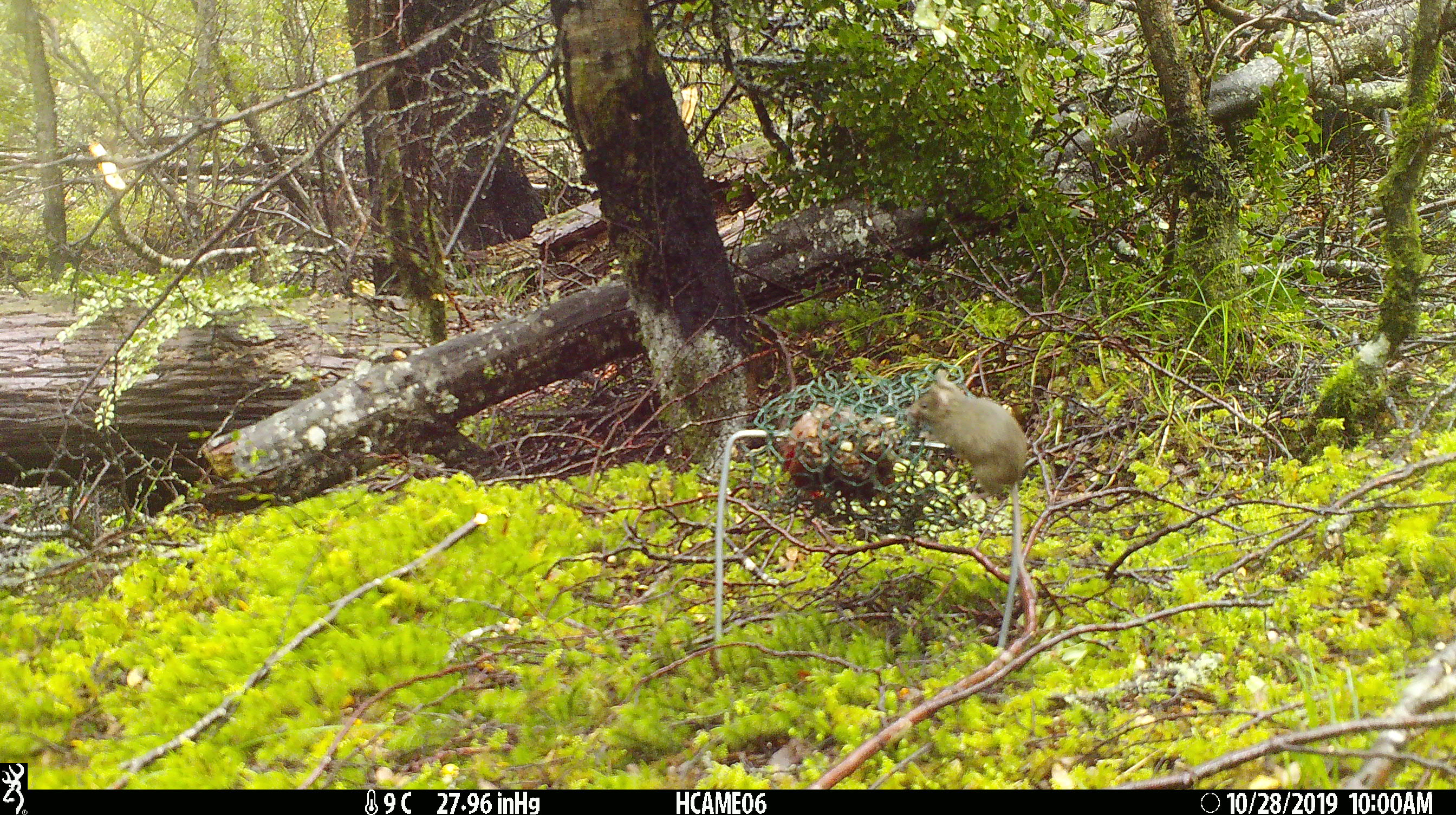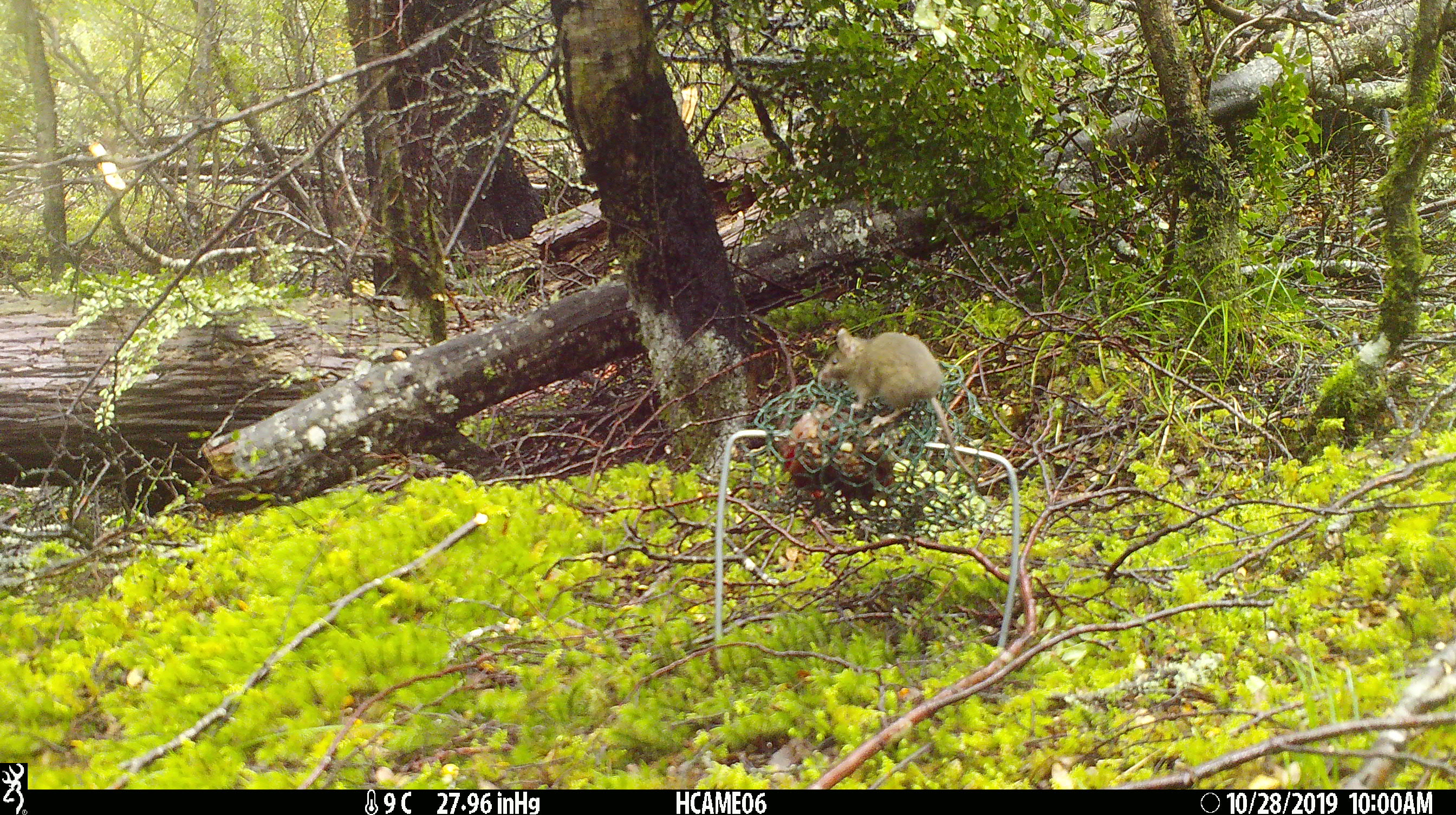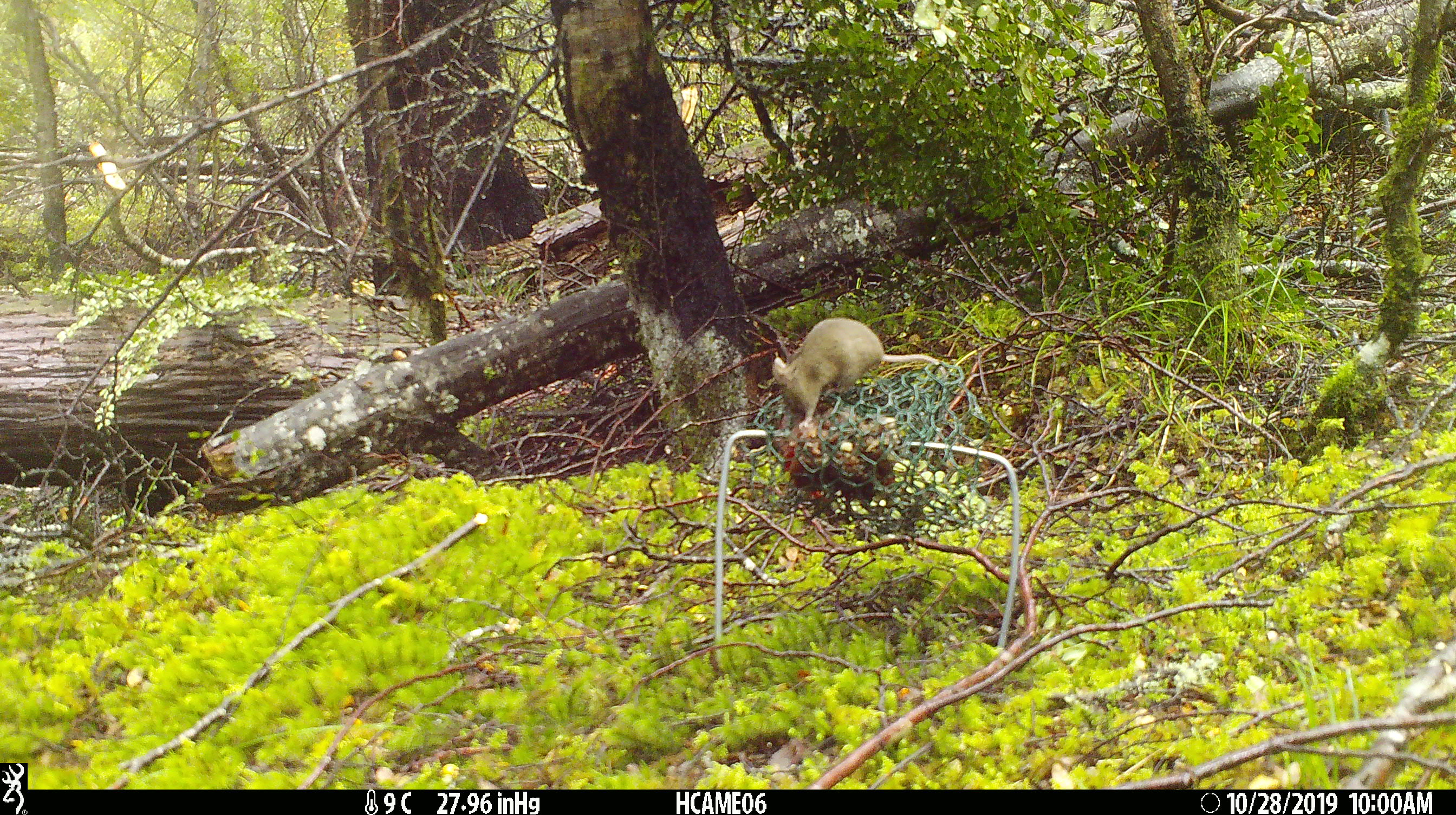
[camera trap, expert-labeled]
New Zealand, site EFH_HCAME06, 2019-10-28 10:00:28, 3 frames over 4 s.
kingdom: Animalia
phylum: Chordata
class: Mammalia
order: Rodentia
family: Muridae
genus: Mus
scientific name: Mus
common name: mouse